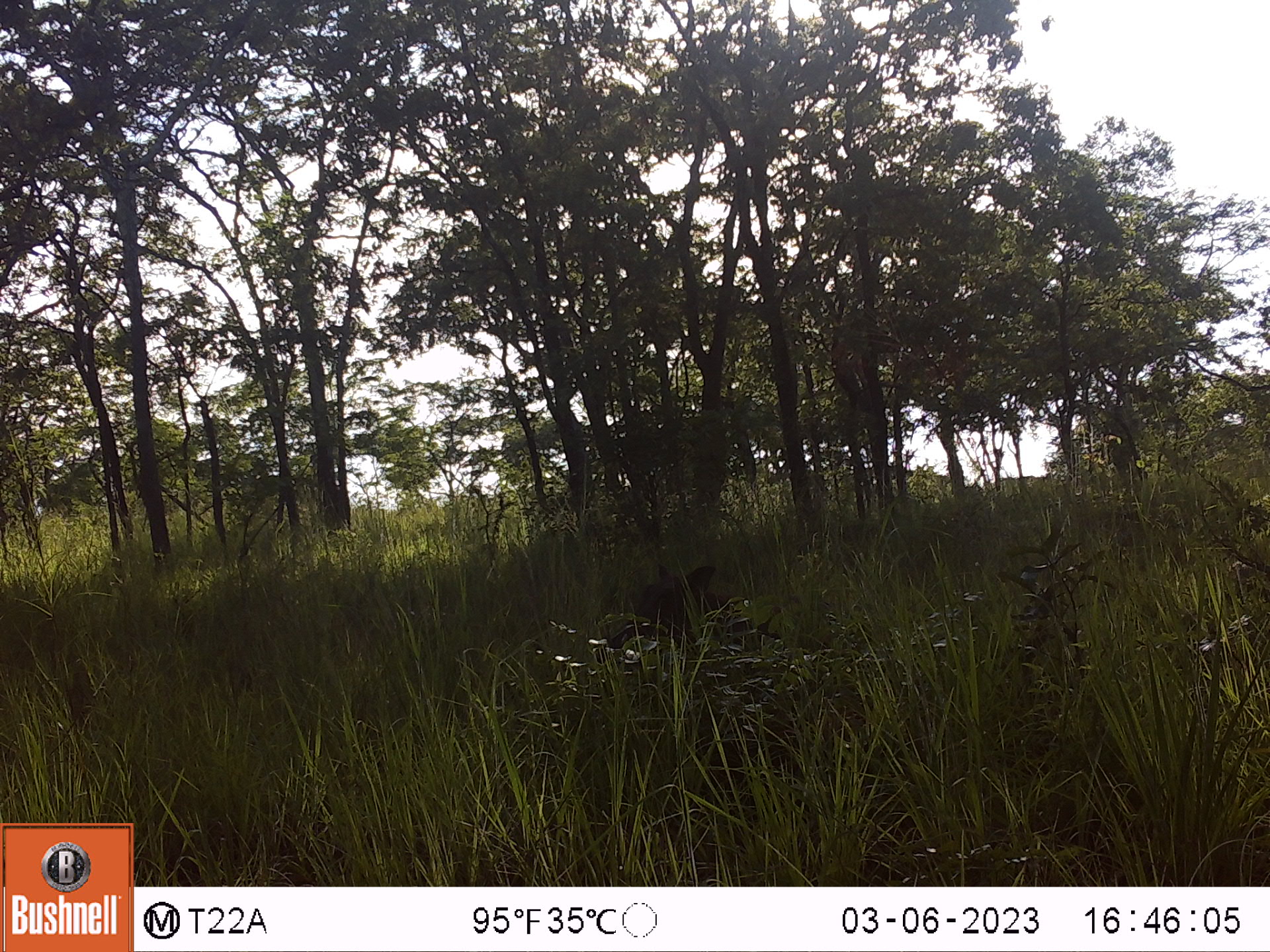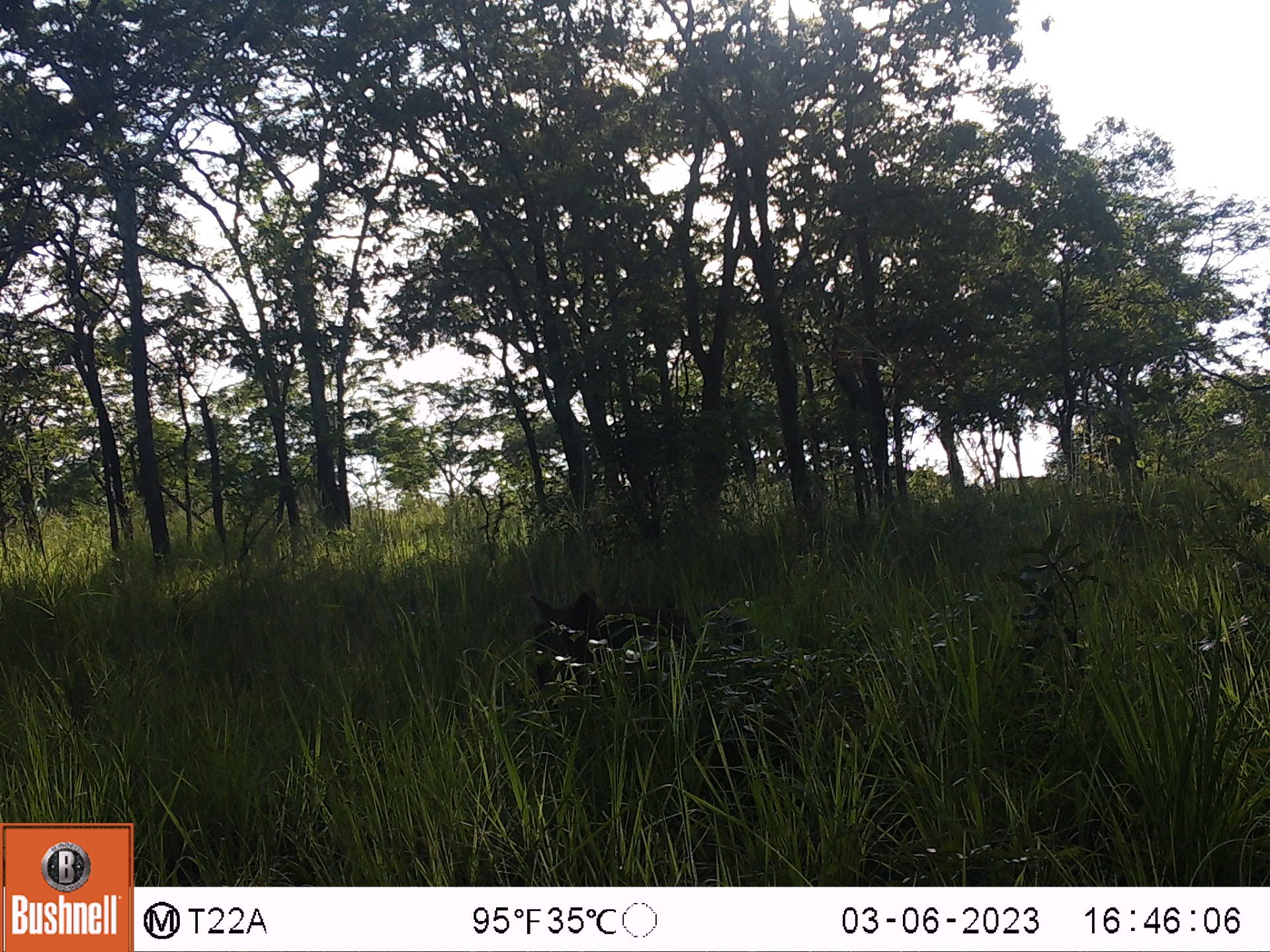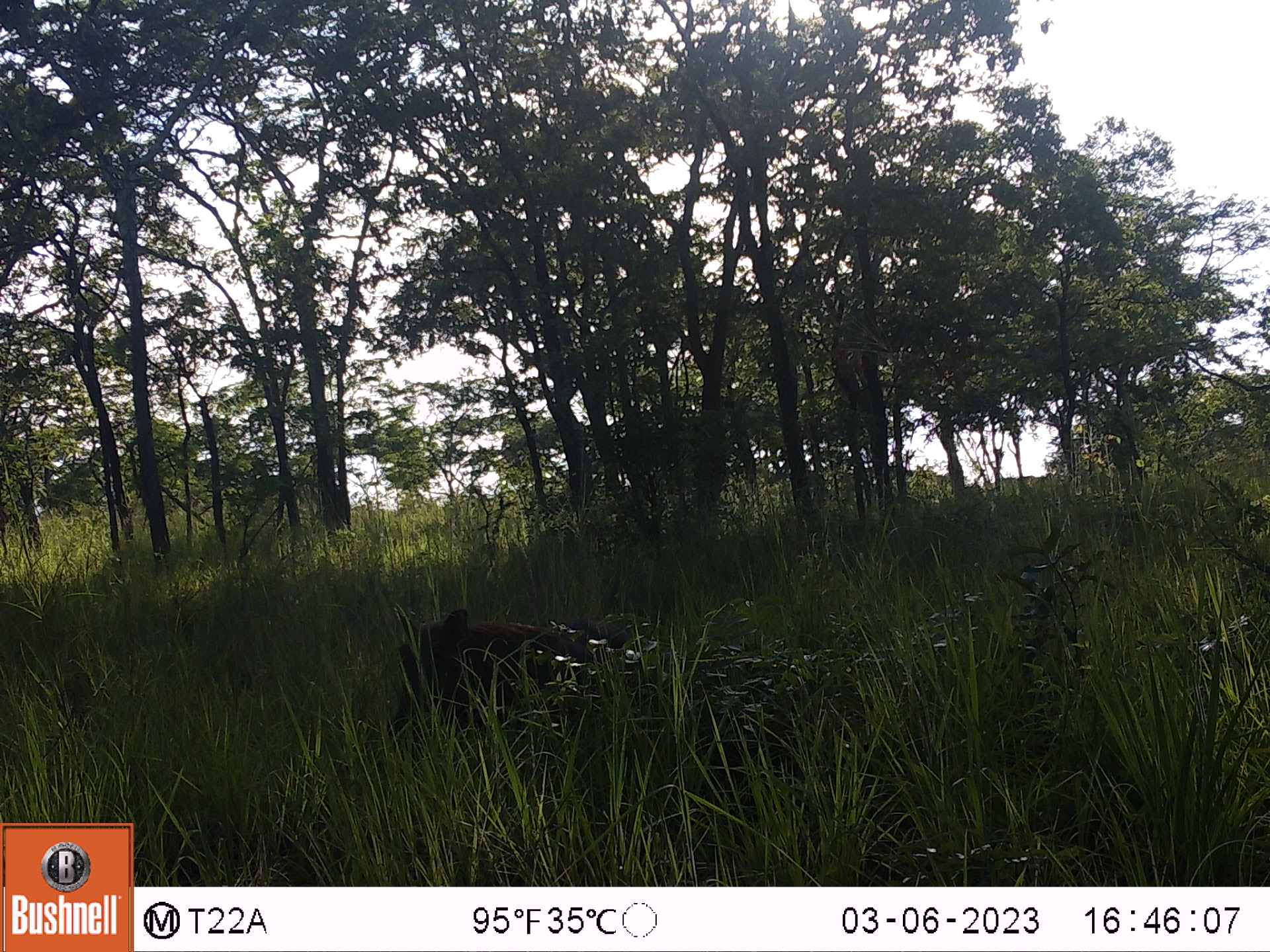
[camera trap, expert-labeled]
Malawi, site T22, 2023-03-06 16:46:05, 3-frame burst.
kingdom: Animalia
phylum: Chordata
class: Mammalia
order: Artiodactyla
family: Suidae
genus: Phacochoerus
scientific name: Phacochoerus africanus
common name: common warthog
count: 1